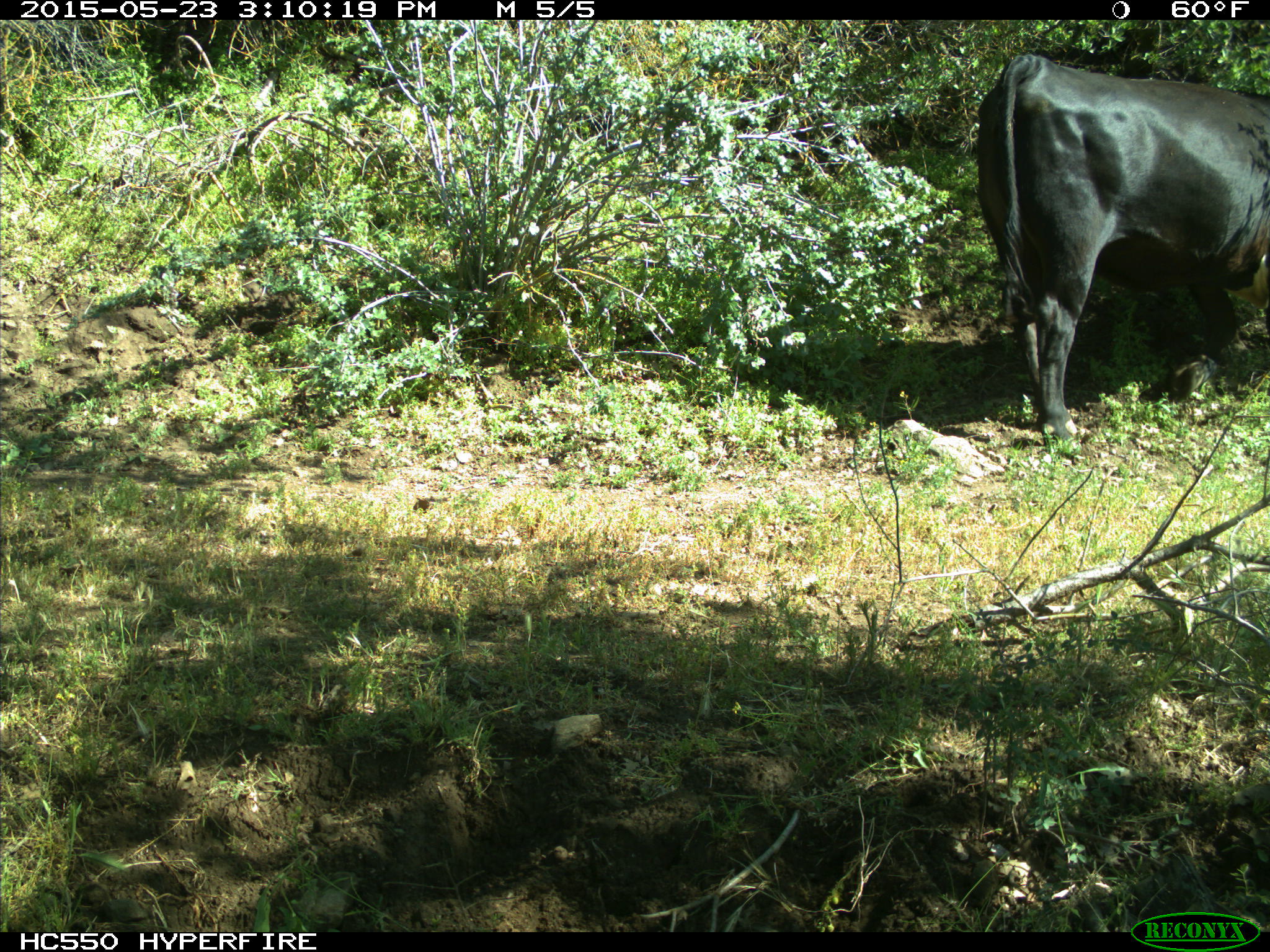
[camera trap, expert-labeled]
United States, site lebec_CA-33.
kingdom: Animalia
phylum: Chordata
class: Mammalia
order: Artiodactyla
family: Bovidae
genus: Bos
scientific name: Bos taurus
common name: domestic cow